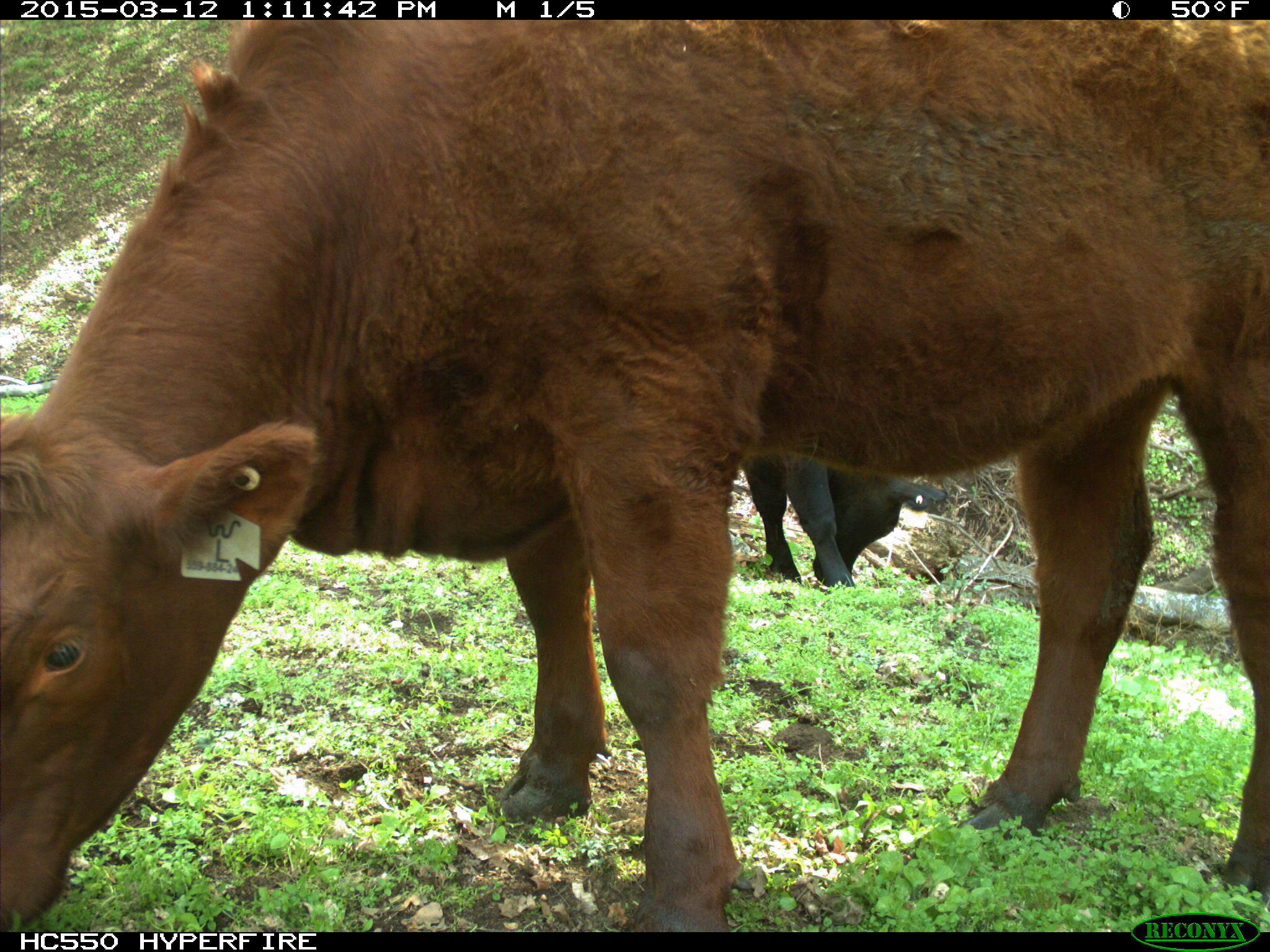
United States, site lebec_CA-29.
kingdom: Animalia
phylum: Chordata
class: Mammalia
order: Artiodactyla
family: Bovidae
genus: Bos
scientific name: Bos taurus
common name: domestic cow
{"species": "Bos taurus (domestic cow)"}